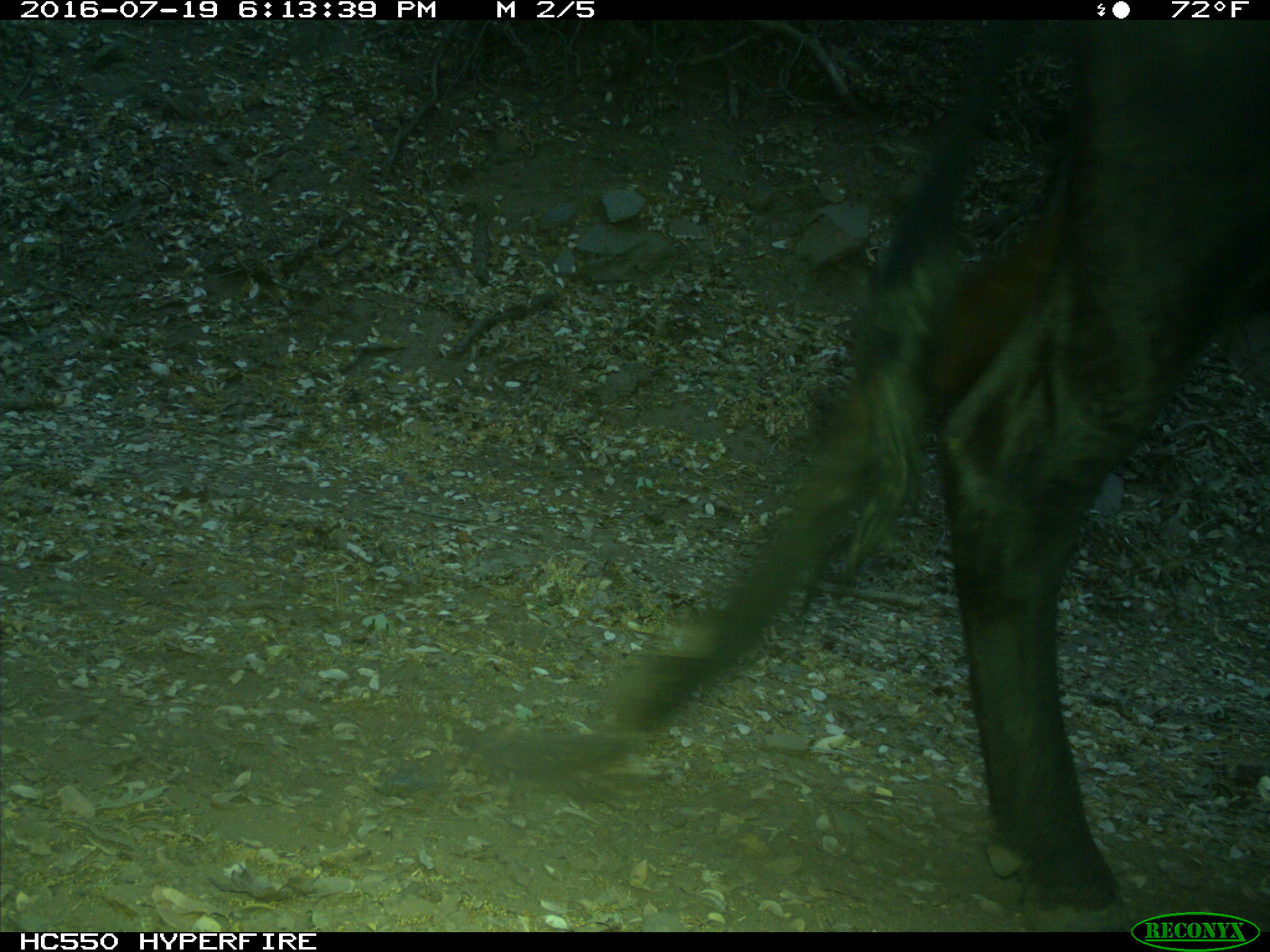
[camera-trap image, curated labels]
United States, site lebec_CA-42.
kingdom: Animalia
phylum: Chordata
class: Mammalia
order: Artiodactyla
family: Bovidae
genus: Bos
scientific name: Bos taurus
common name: domestic cow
Bos taurus (domestic cow).